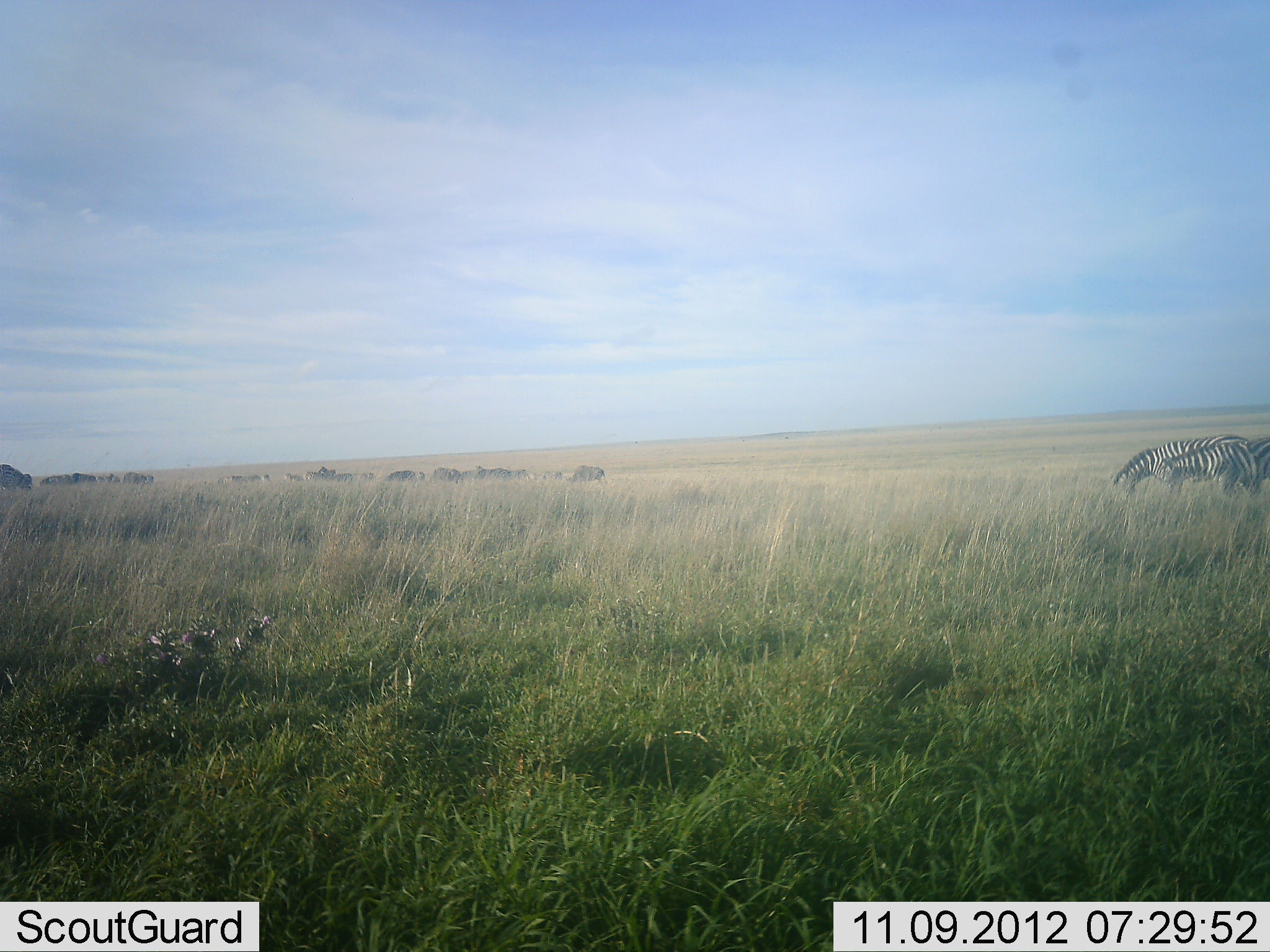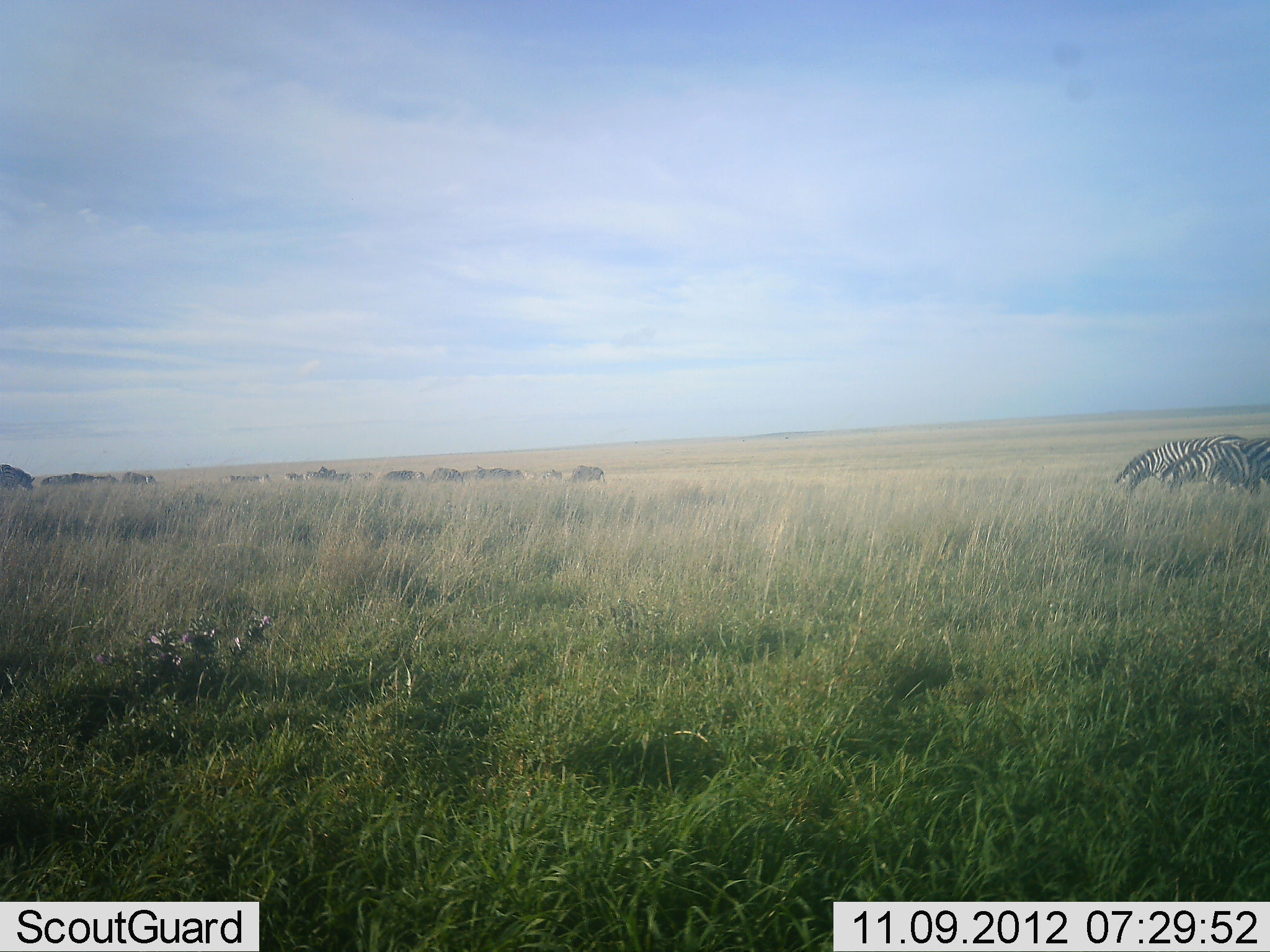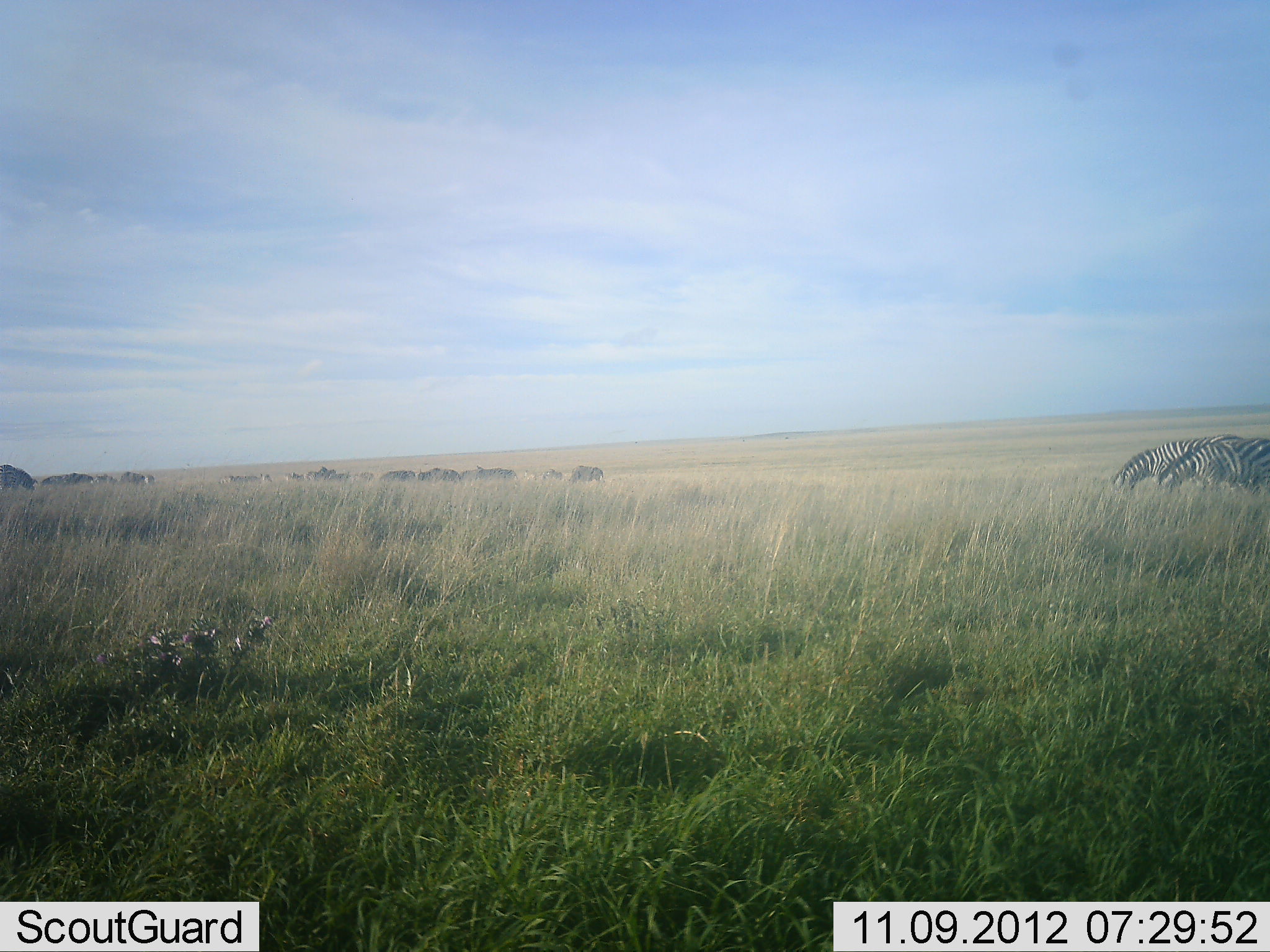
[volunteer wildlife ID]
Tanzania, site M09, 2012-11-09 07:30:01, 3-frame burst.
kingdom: Animalia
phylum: Chordata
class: Mammalia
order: Perissodactyla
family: Equidae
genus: Equus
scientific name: Equus quagga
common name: plains zebra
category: zebra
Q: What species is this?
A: Zebra (plains zebra) (Equus quagga).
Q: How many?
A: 3.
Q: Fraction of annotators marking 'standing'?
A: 21%.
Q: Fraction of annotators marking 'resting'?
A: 5%.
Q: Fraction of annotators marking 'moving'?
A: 16%.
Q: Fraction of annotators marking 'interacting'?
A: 5%.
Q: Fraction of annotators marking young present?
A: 0%.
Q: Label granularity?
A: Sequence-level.